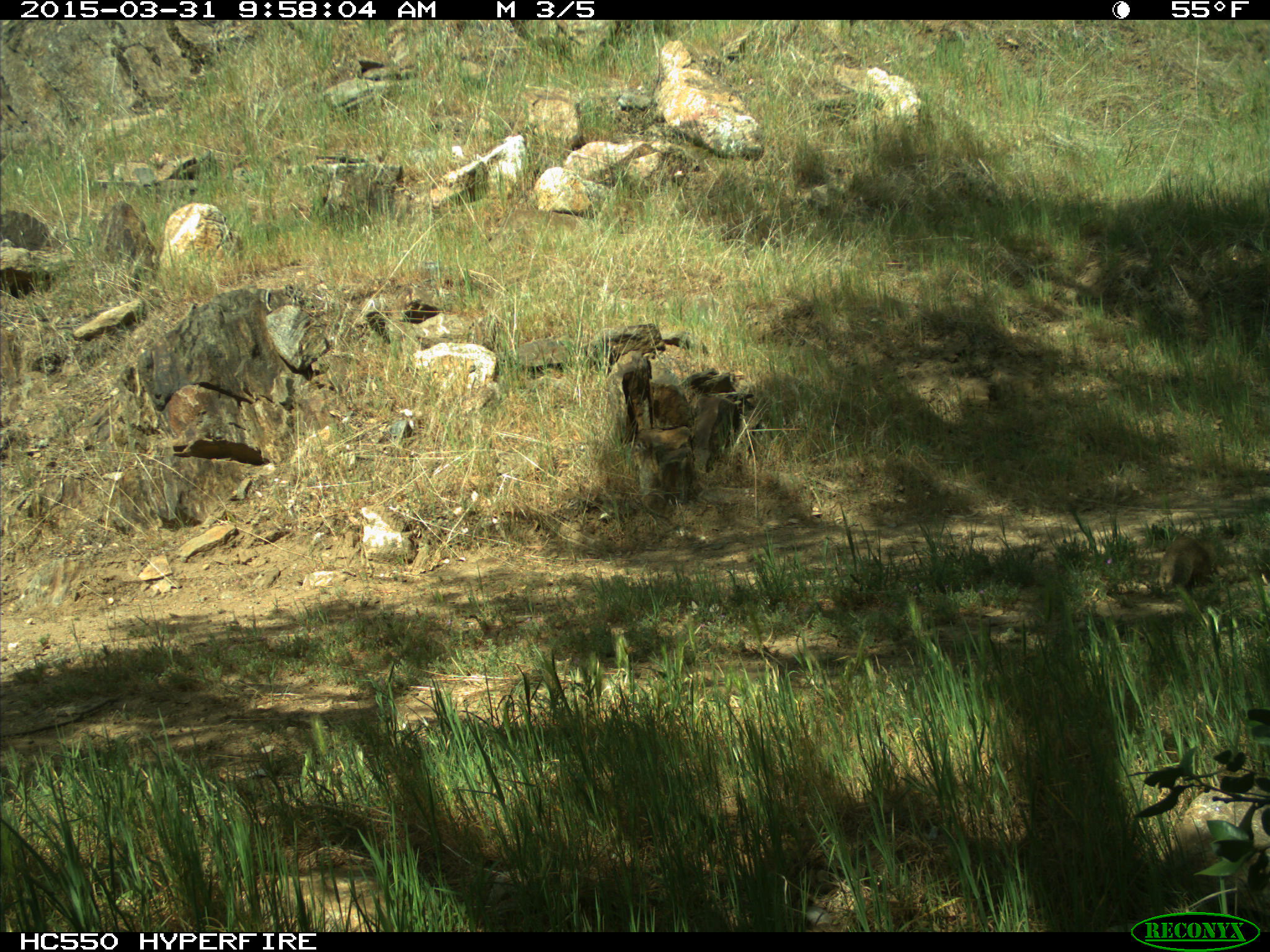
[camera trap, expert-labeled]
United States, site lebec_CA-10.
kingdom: Animalia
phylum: Chordata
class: Mammalia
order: Rodentia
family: Sciuridae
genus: Otospermophilus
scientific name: Otospermophilus beecheyi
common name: california ground squirrel